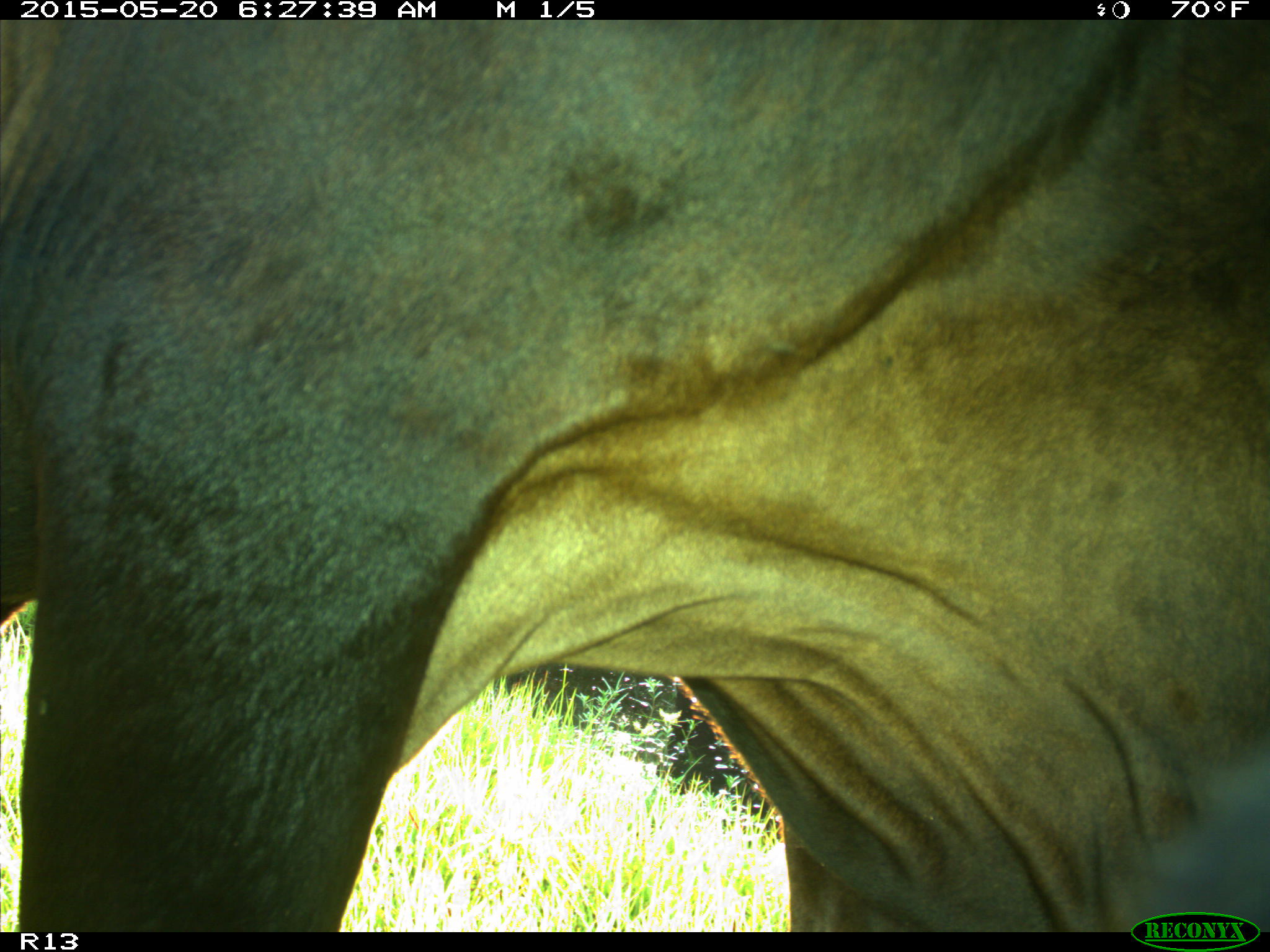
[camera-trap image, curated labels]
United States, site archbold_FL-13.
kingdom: Animalia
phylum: Chordata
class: Mammalia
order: Artiodactyla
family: Bovidae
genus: Bos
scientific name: Bos taurus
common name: domestic cow